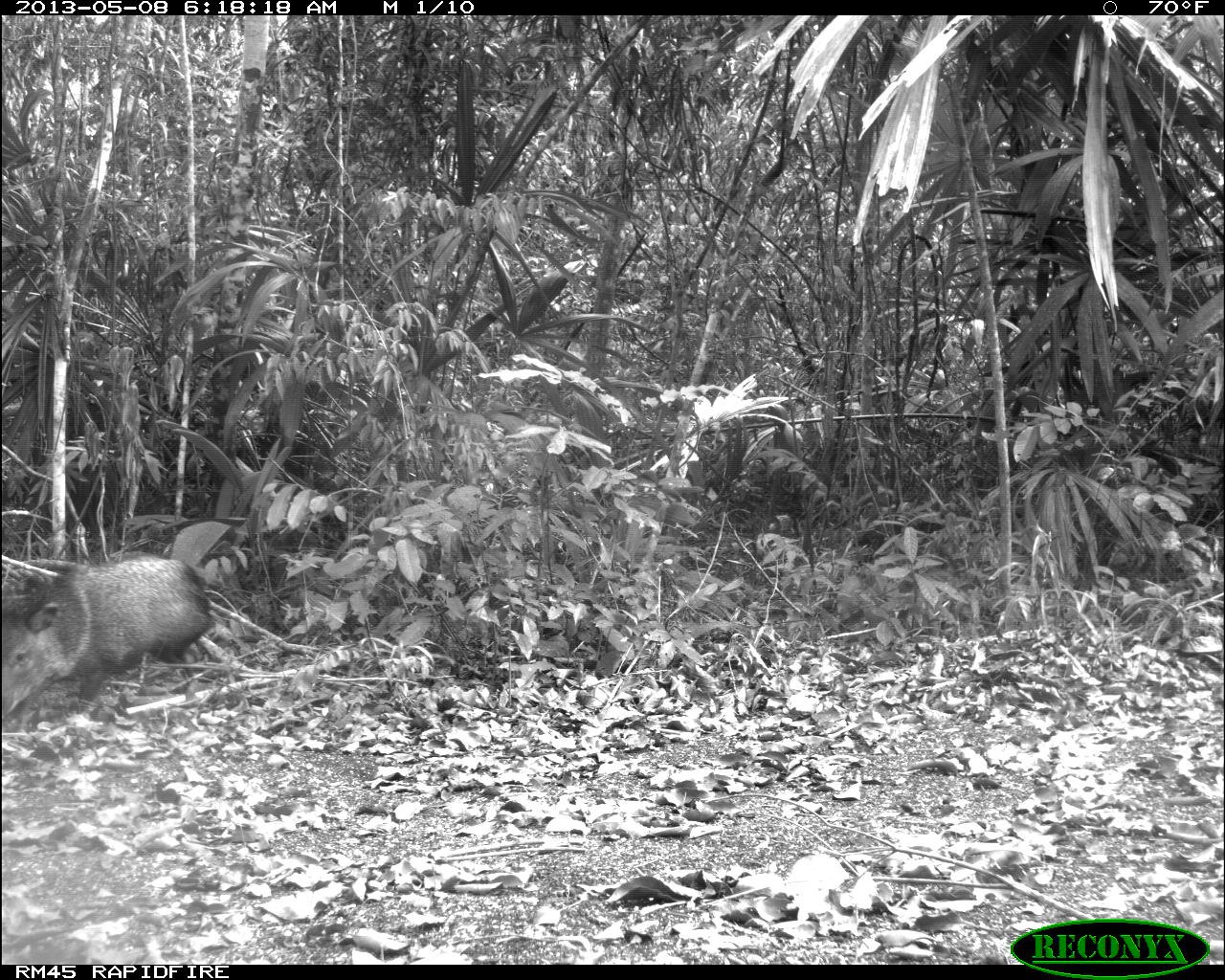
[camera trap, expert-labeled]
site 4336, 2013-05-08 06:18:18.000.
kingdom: Animalia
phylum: Chordata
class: Mammalia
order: Artiodactyla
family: Tayassuidae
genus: Pecari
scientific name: Pecari tajacu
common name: collared peccary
Pecari tajacu (collared peccary), count 2.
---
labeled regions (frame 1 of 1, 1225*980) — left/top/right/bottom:
pecari tajacu: 0/550/213/718